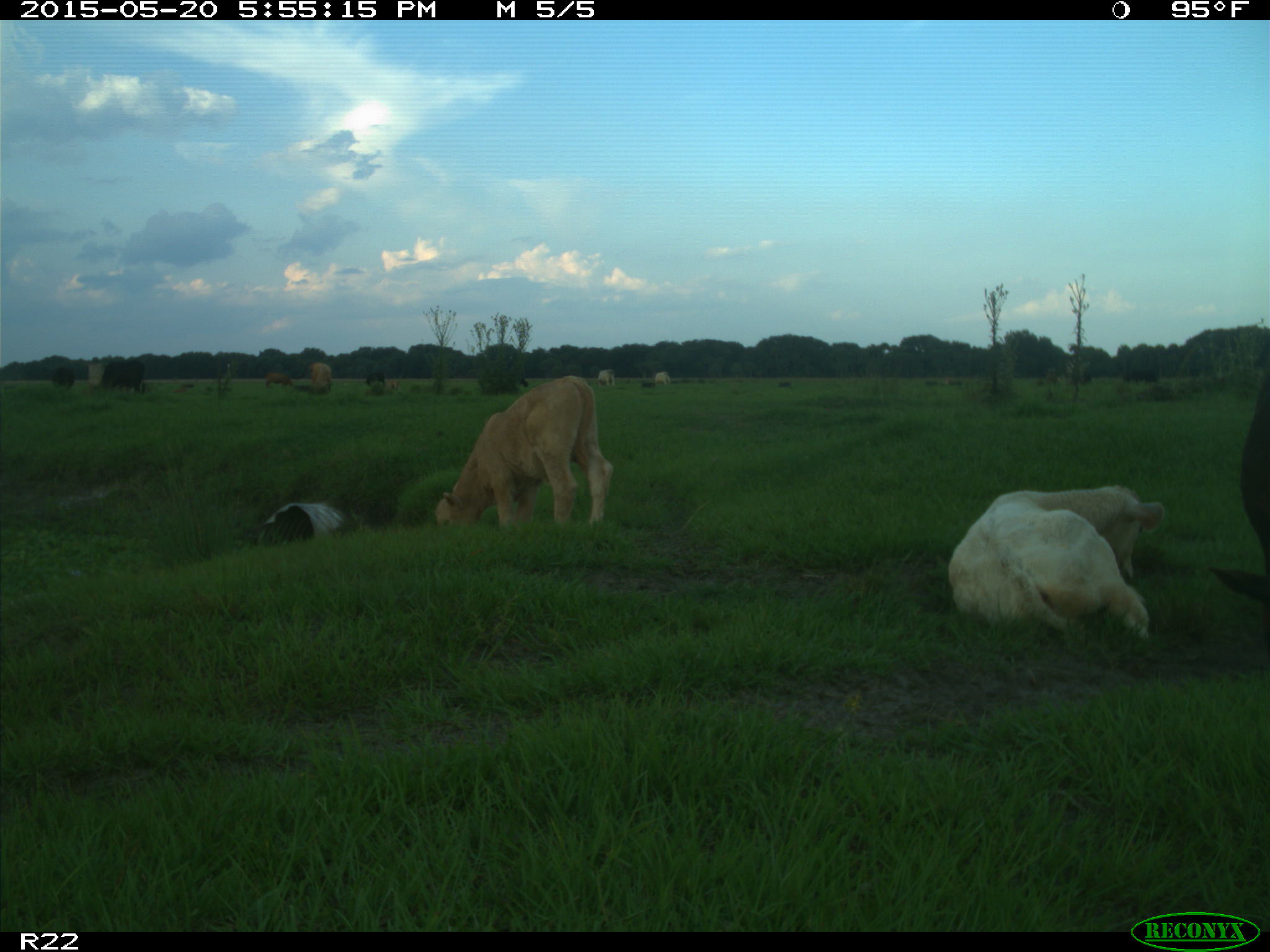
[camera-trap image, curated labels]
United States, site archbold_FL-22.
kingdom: Animalia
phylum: Chordata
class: Mammalia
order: Artiodactyla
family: Bovidae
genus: Bos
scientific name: Bos taurus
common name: domestic cow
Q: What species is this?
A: Bos taurus (domestic cow).